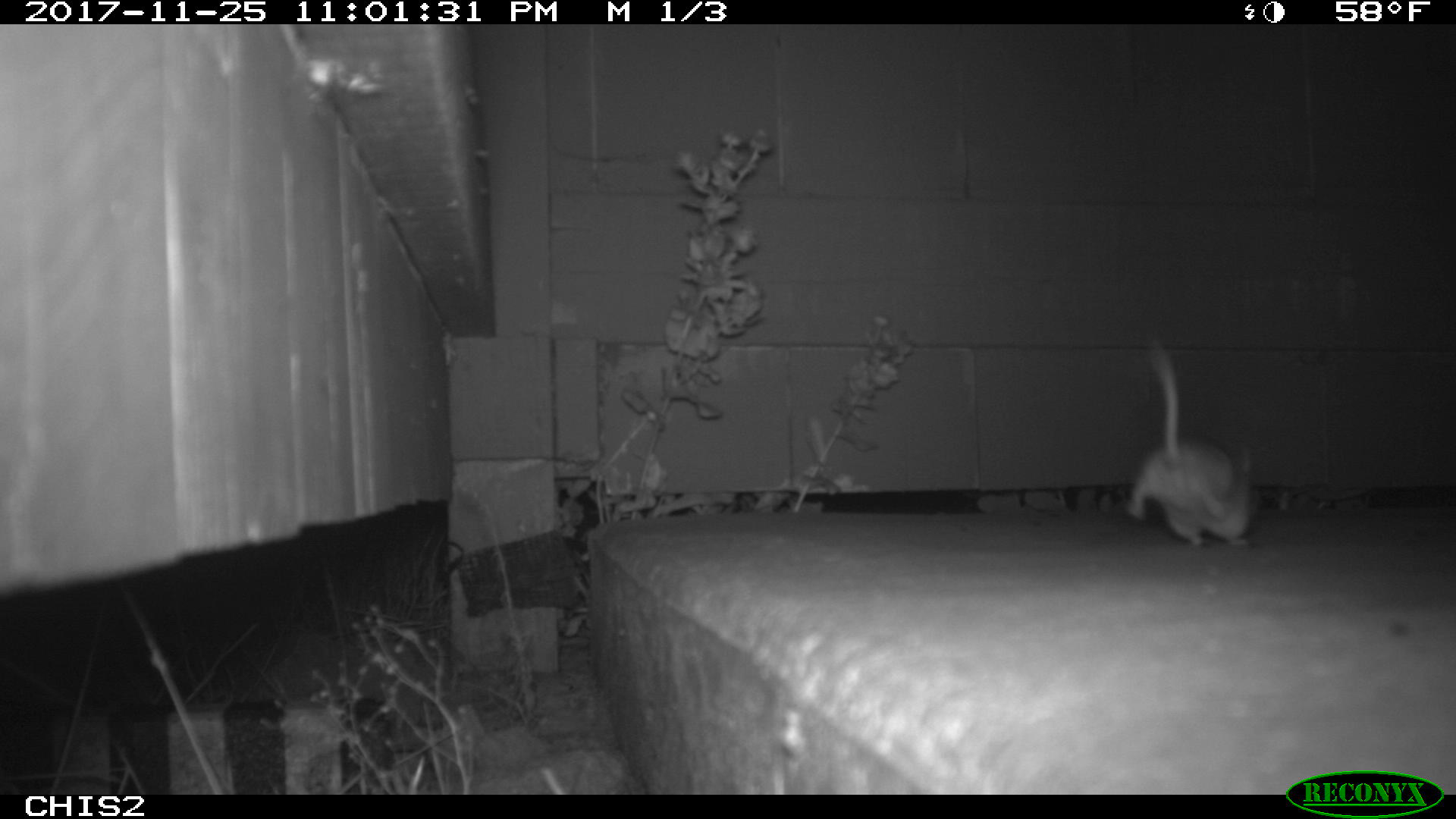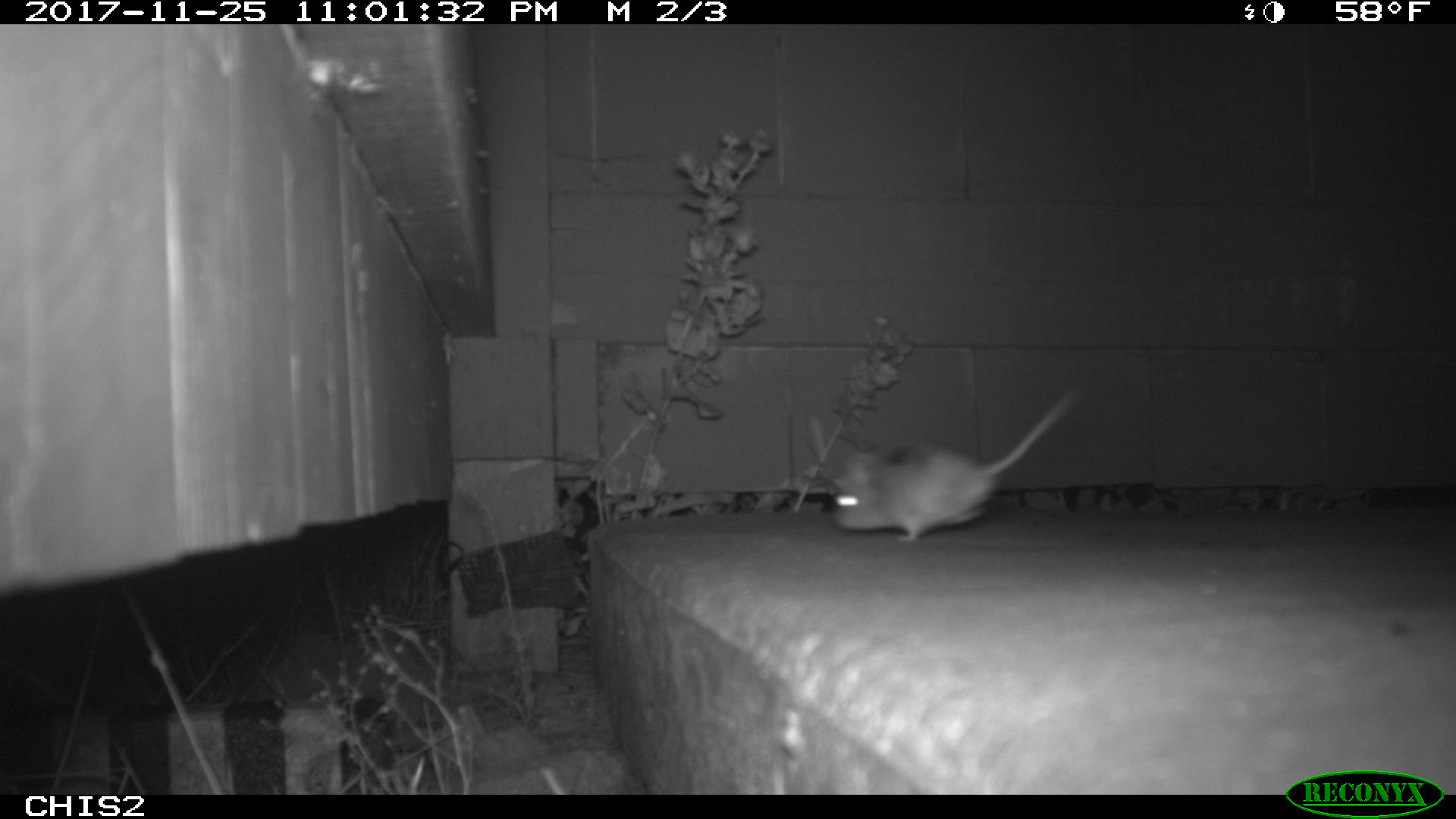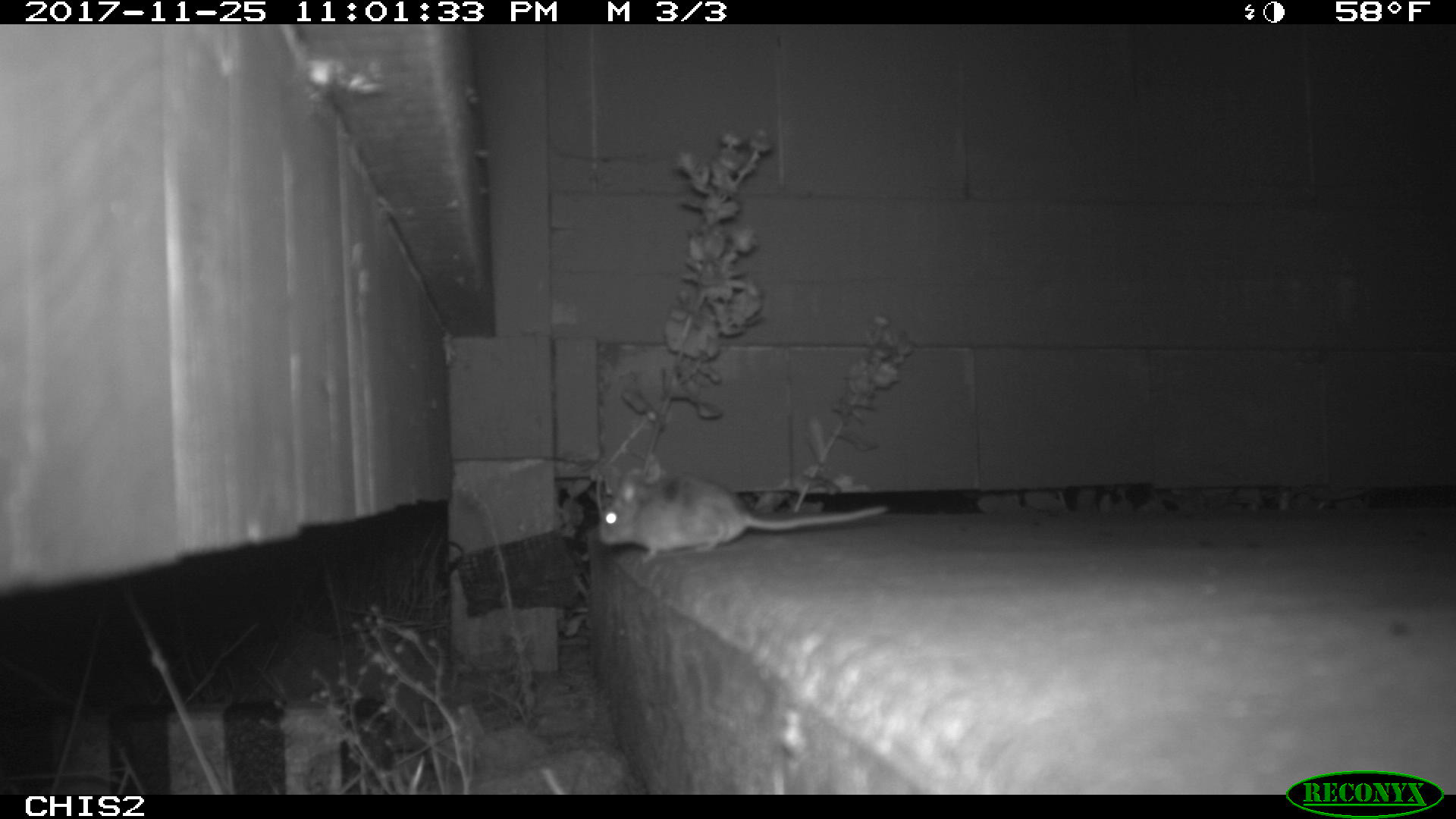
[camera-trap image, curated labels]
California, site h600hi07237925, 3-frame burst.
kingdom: Animalia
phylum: Chordata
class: Mammalia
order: Rodentia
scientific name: Rodentia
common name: rodent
Rodent (Rodentia).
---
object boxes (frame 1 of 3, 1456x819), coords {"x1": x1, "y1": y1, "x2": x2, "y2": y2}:
rodent: {"x1": 1128, "y1": 340, "x2": 1258, "y2": 546}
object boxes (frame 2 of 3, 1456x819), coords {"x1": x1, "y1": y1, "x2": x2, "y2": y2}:
rodent: {"x1": 834, "y1": 391, "x2": 1077, "y2": 541}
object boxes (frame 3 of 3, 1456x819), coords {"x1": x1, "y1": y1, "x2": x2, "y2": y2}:
rodent: {"x1": 597, "y1": 451, "x2": 887, "y2": 564}